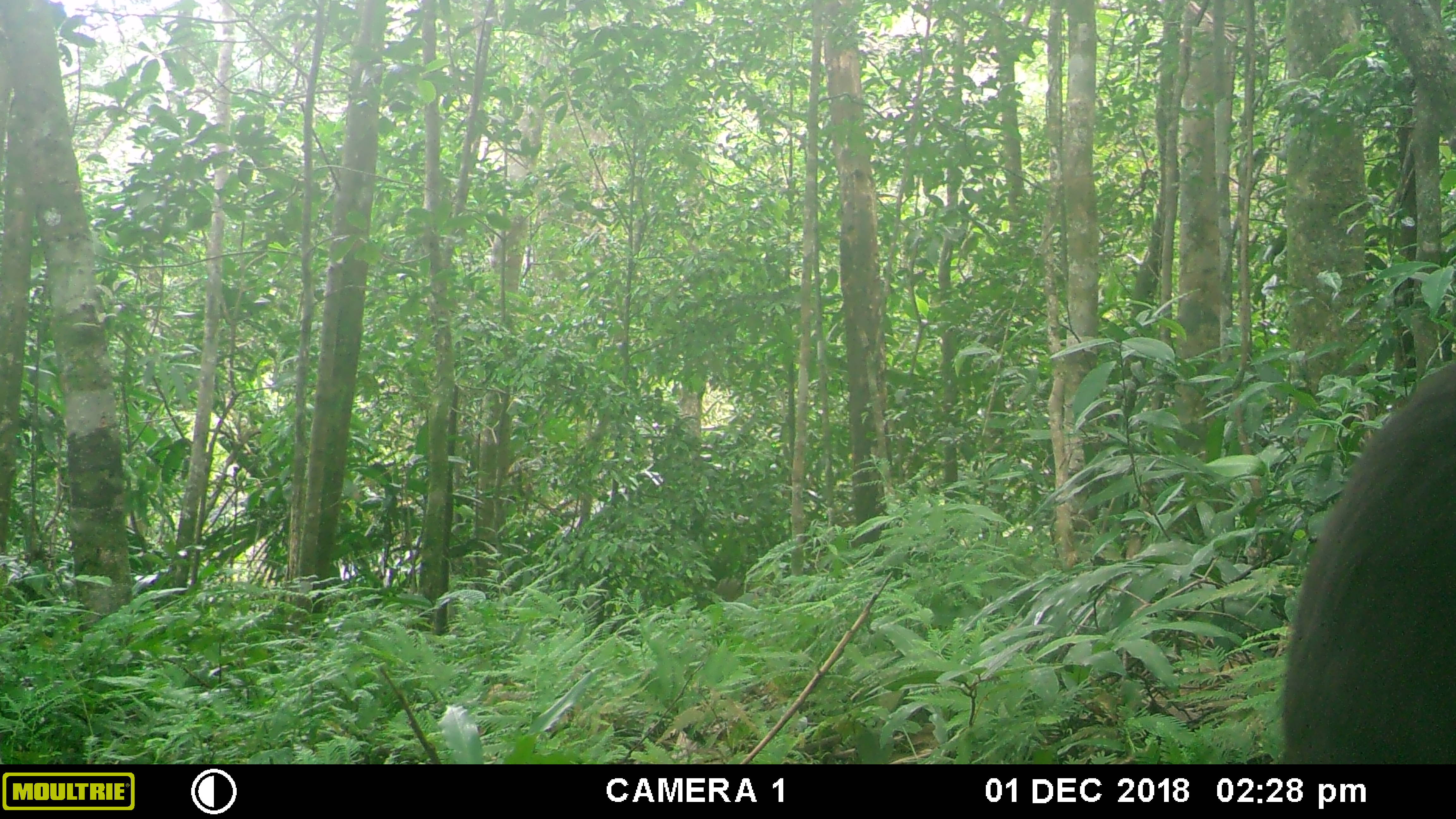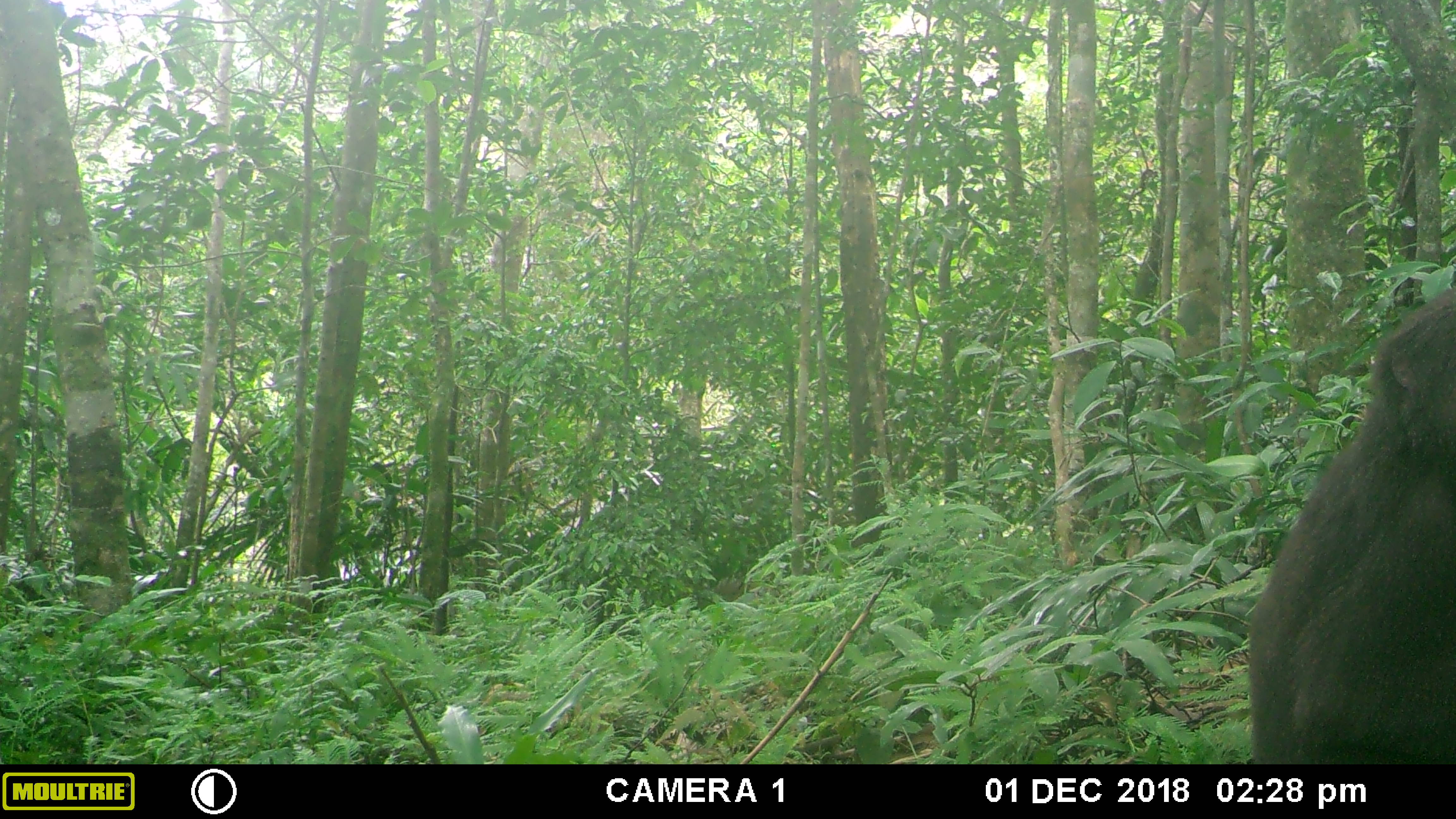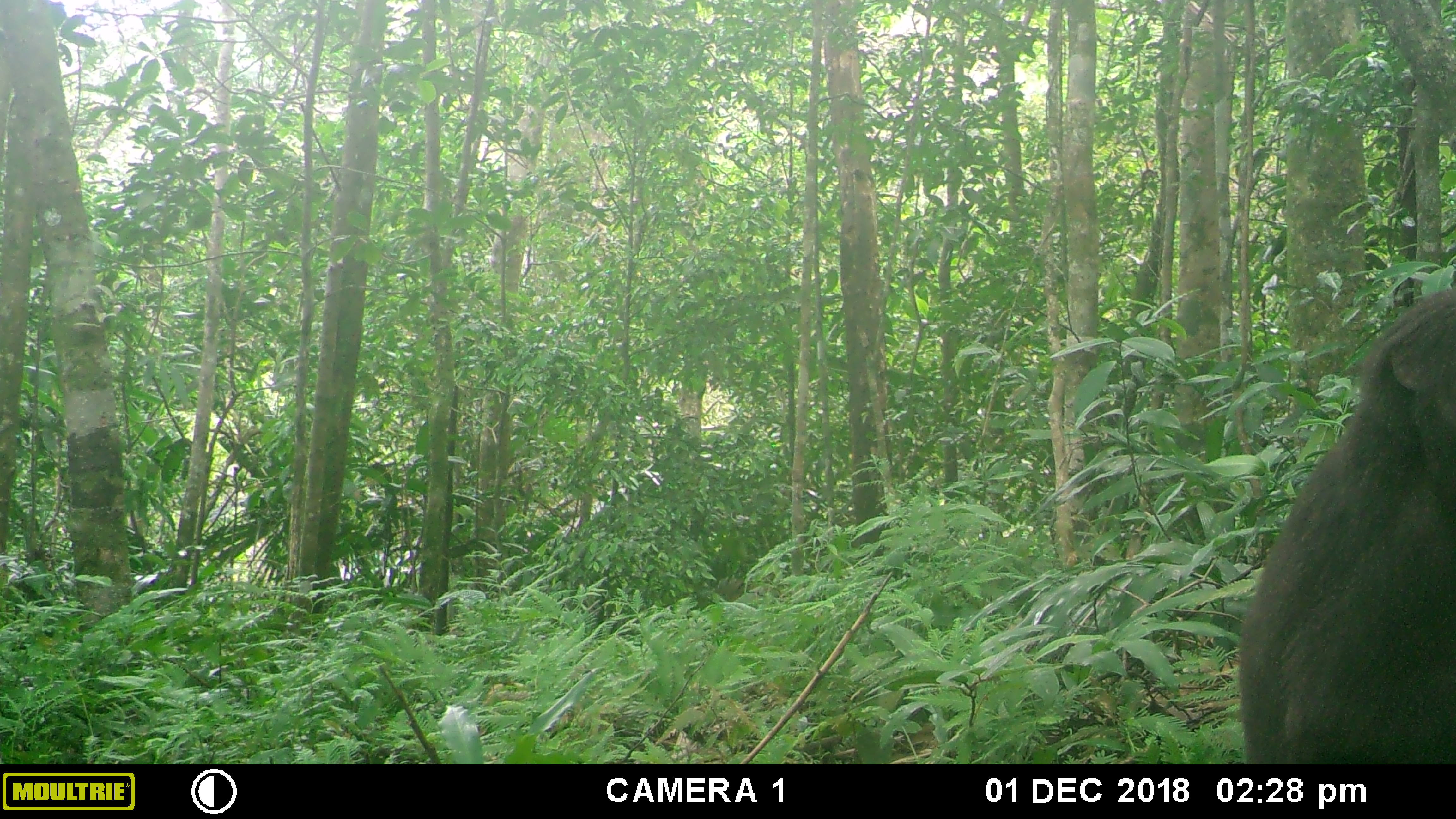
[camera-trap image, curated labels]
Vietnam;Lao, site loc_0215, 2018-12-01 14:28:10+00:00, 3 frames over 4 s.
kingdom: Animalia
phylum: Chordata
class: Mammalia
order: Primates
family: Cercopithecidae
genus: Macaca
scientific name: Macaca arctoides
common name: stump-tailed macaque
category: stump tailed macaque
Stump tailed macaque (stump-tailed macaque) (Macaca arctoides). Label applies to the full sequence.